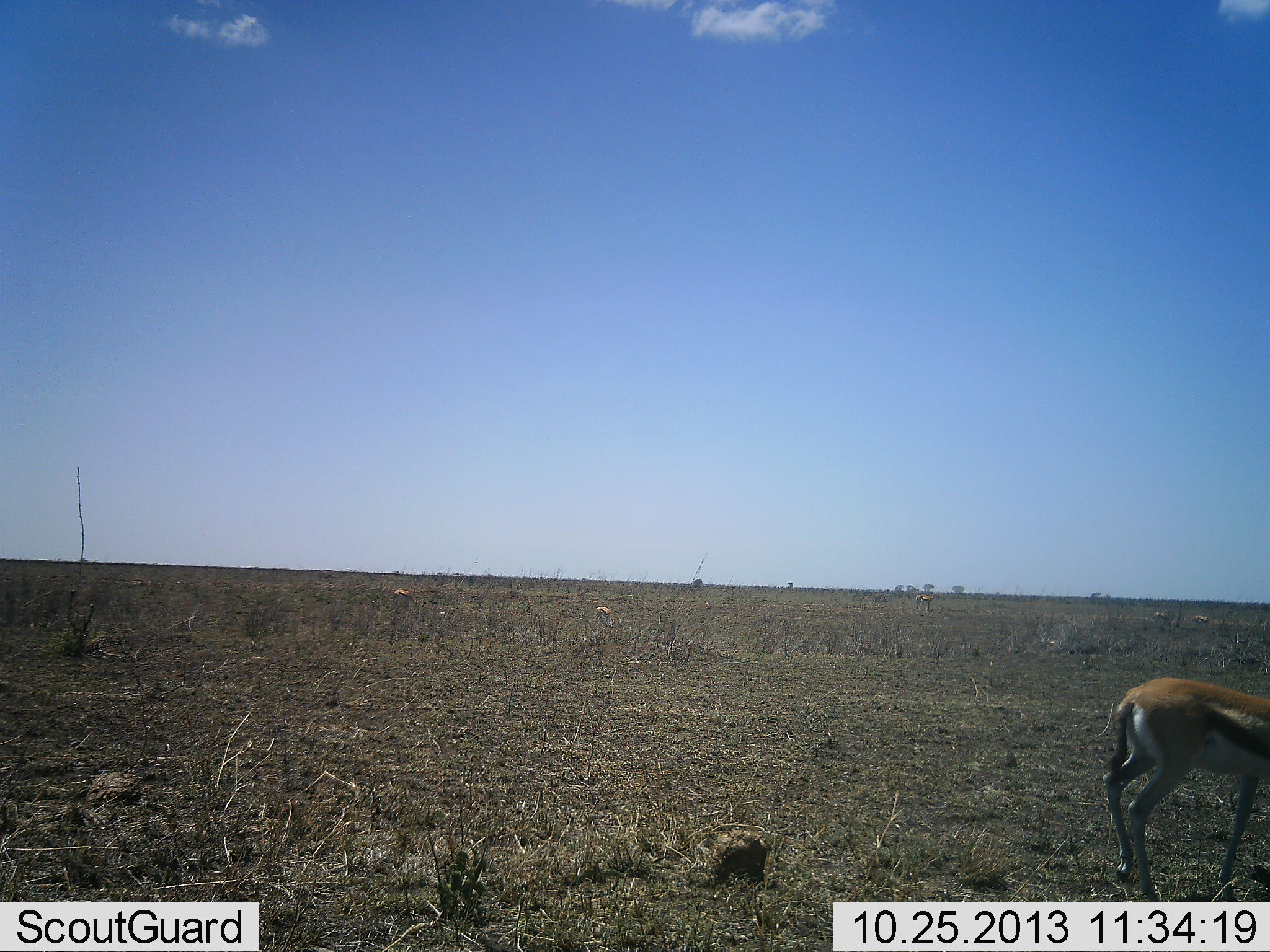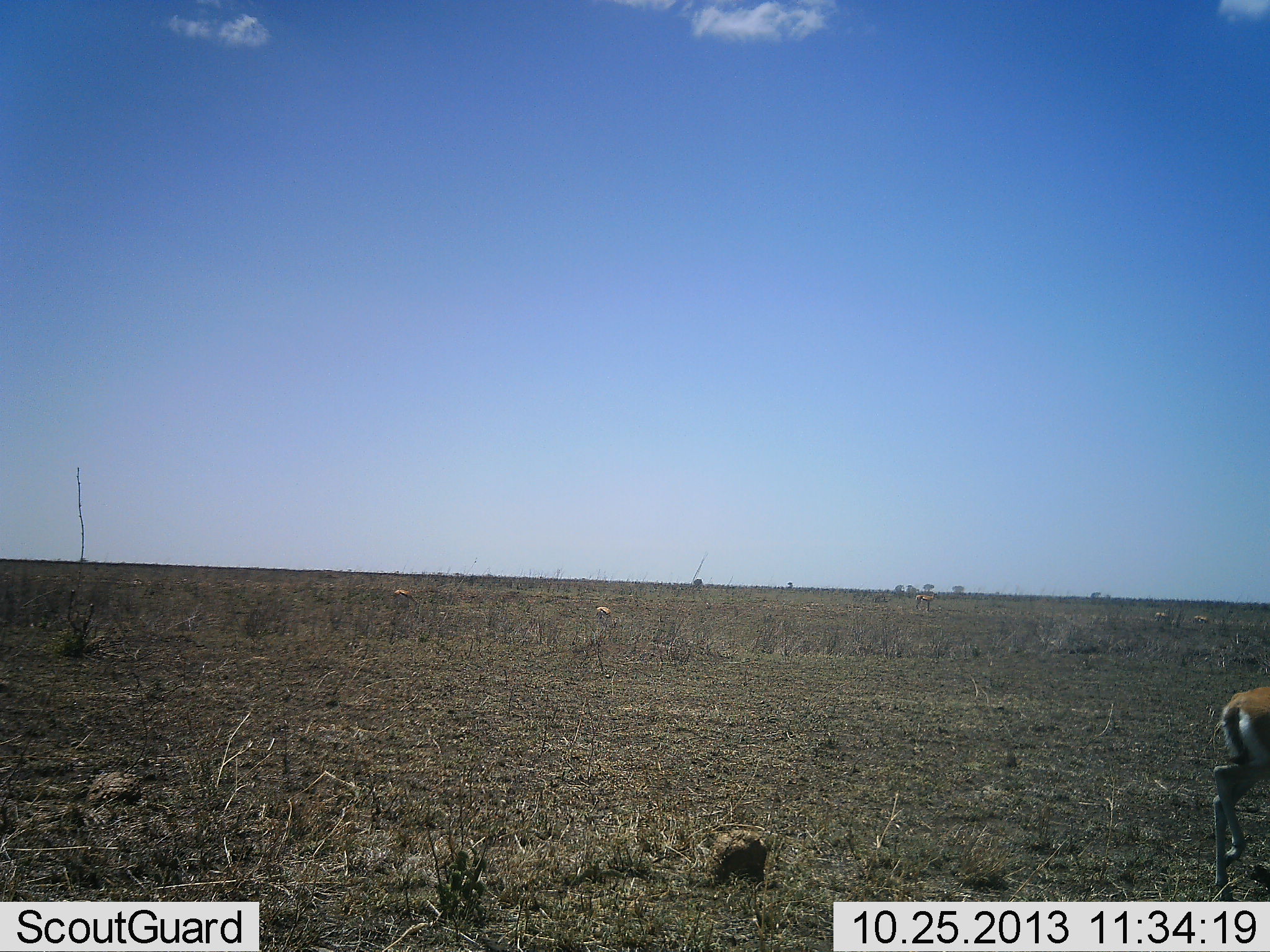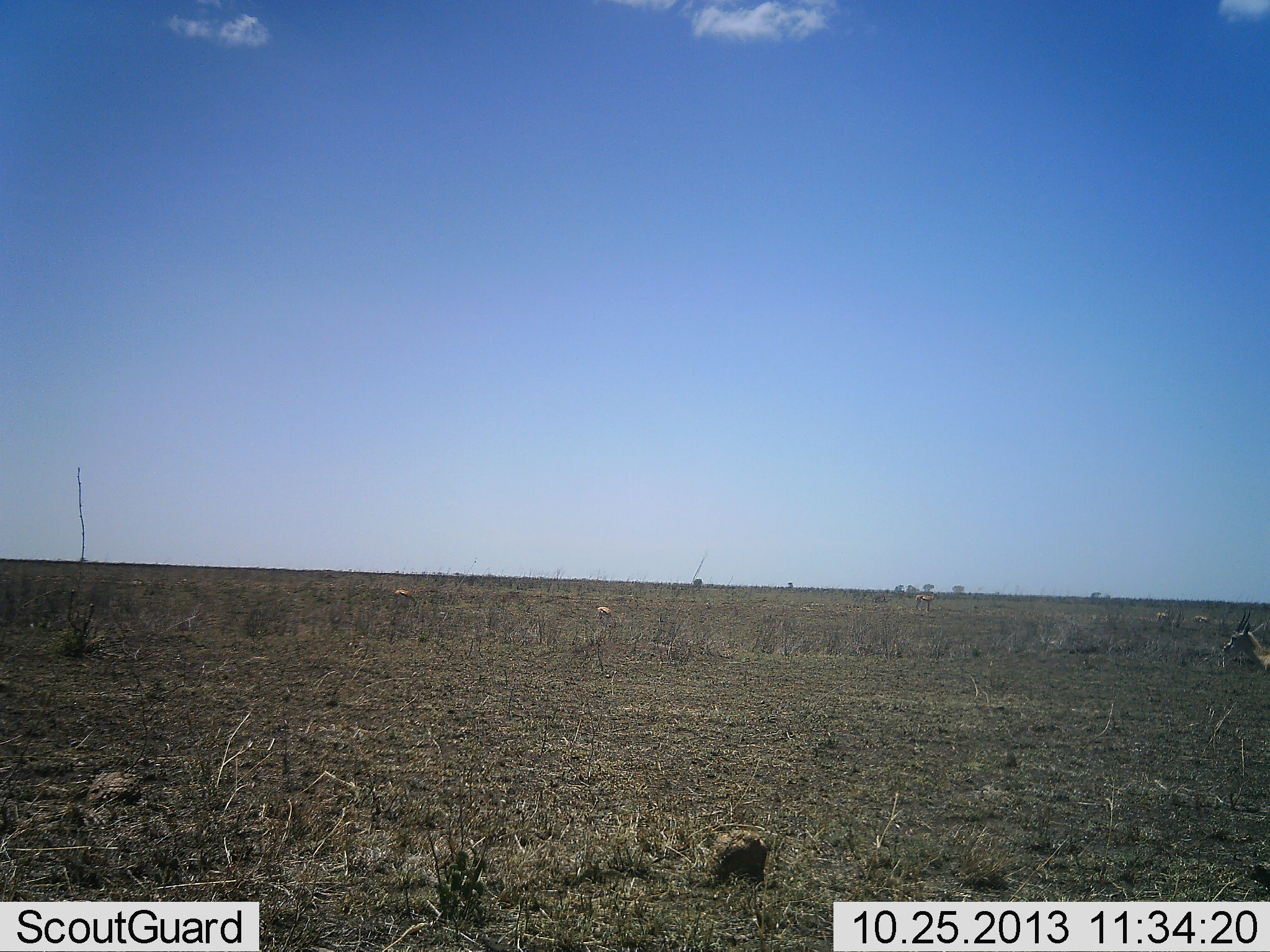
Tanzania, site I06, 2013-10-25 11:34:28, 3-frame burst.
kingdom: Animalia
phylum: Chordata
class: Mammalia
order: Artiodactyla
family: Bovidae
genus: Eudorcas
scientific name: Eudorcas thomsonii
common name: thomson's gazelle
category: gazellethomsons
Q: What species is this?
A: Gazellethomsons (thomson's gazelle) (Eudorcas thomsonii).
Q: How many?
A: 1.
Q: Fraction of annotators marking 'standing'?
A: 27%.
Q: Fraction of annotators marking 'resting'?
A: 0%.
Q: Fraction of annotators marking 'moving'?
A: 81%.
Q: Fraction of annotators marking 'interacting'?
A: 0%.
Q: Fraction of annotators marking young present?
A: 0%.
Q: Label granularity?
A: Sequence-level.